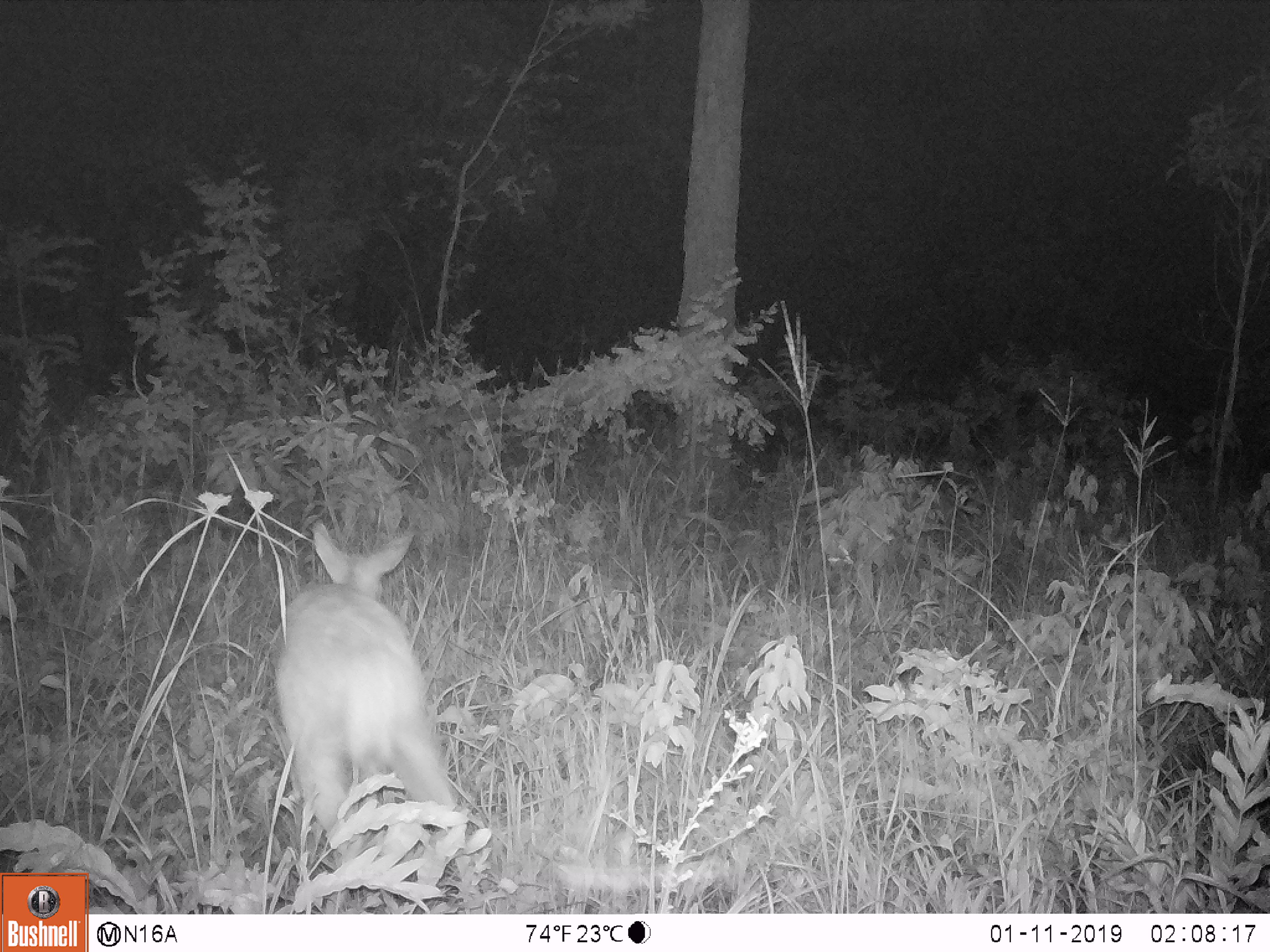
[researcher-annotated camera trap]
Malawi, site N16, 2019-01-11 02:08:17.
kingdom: Animalia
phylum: Chordata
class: Mammalia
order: Artiodactyla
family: Bovidae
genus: Redunca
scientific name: Redunca arundinum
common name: southern reedbuck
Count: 1.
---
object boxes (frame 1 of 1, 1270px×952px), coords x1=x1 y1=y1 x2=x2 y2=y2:
southern reedbuck: x1=262 y1=500 x2=480 y2=890